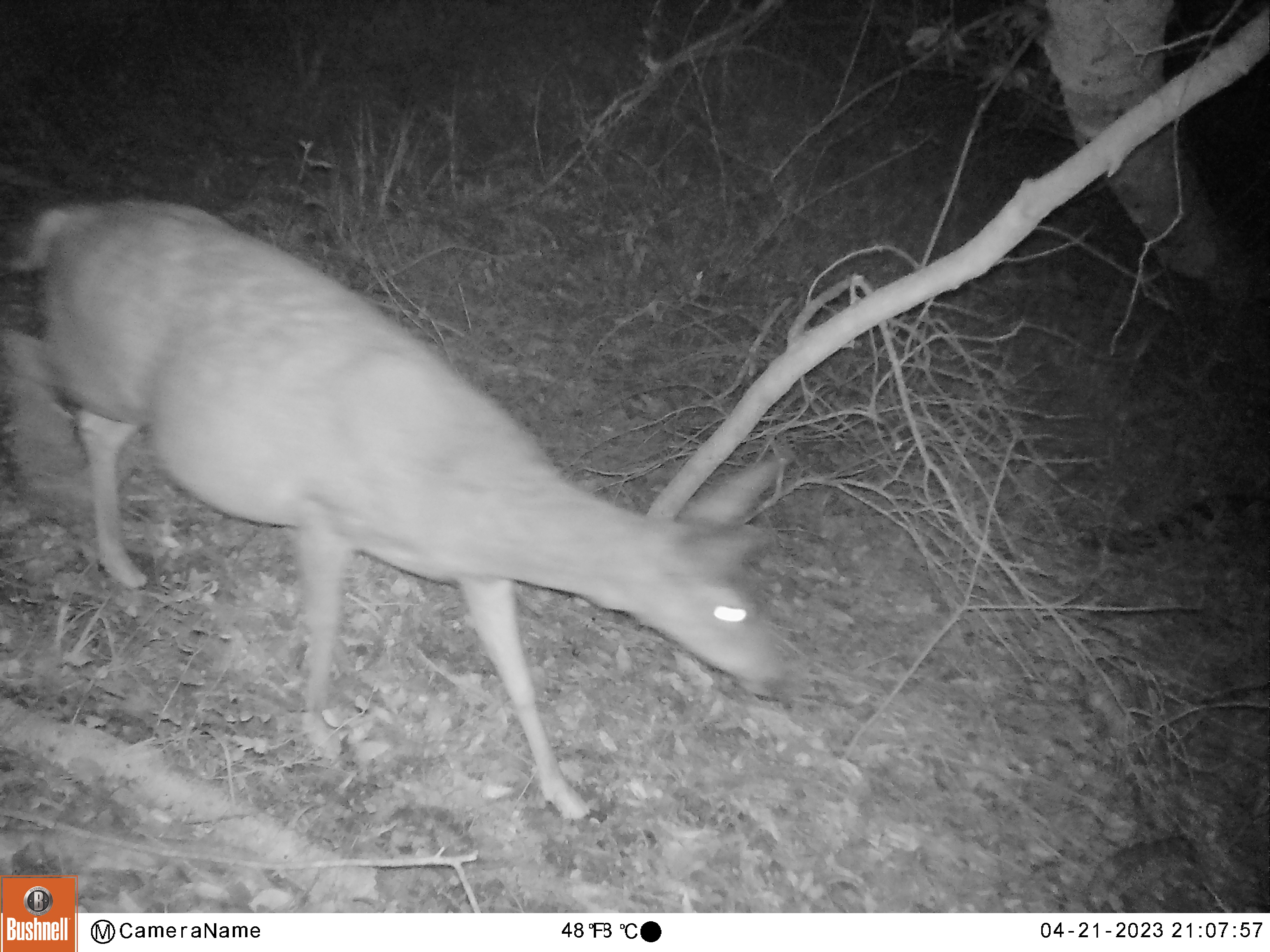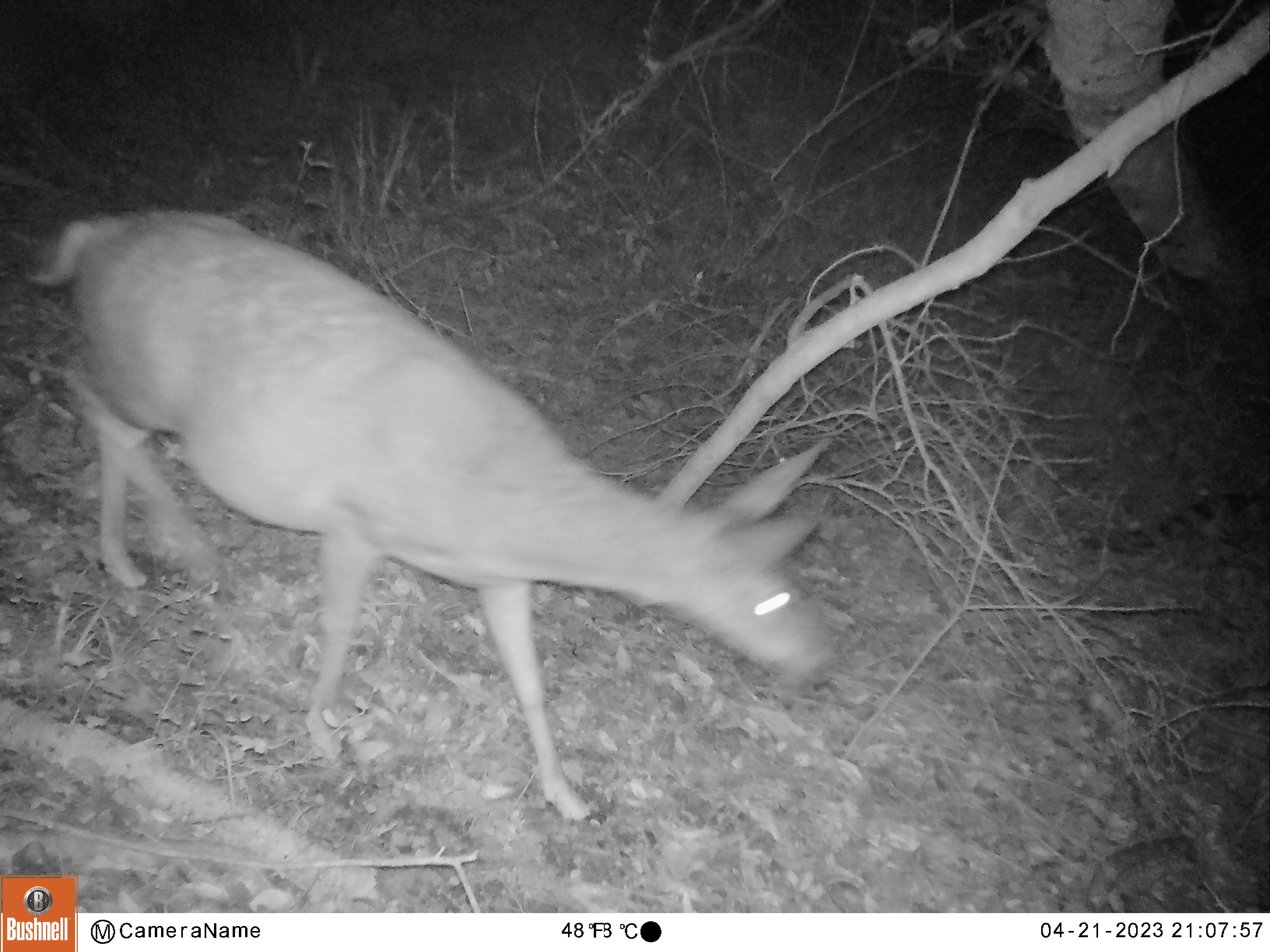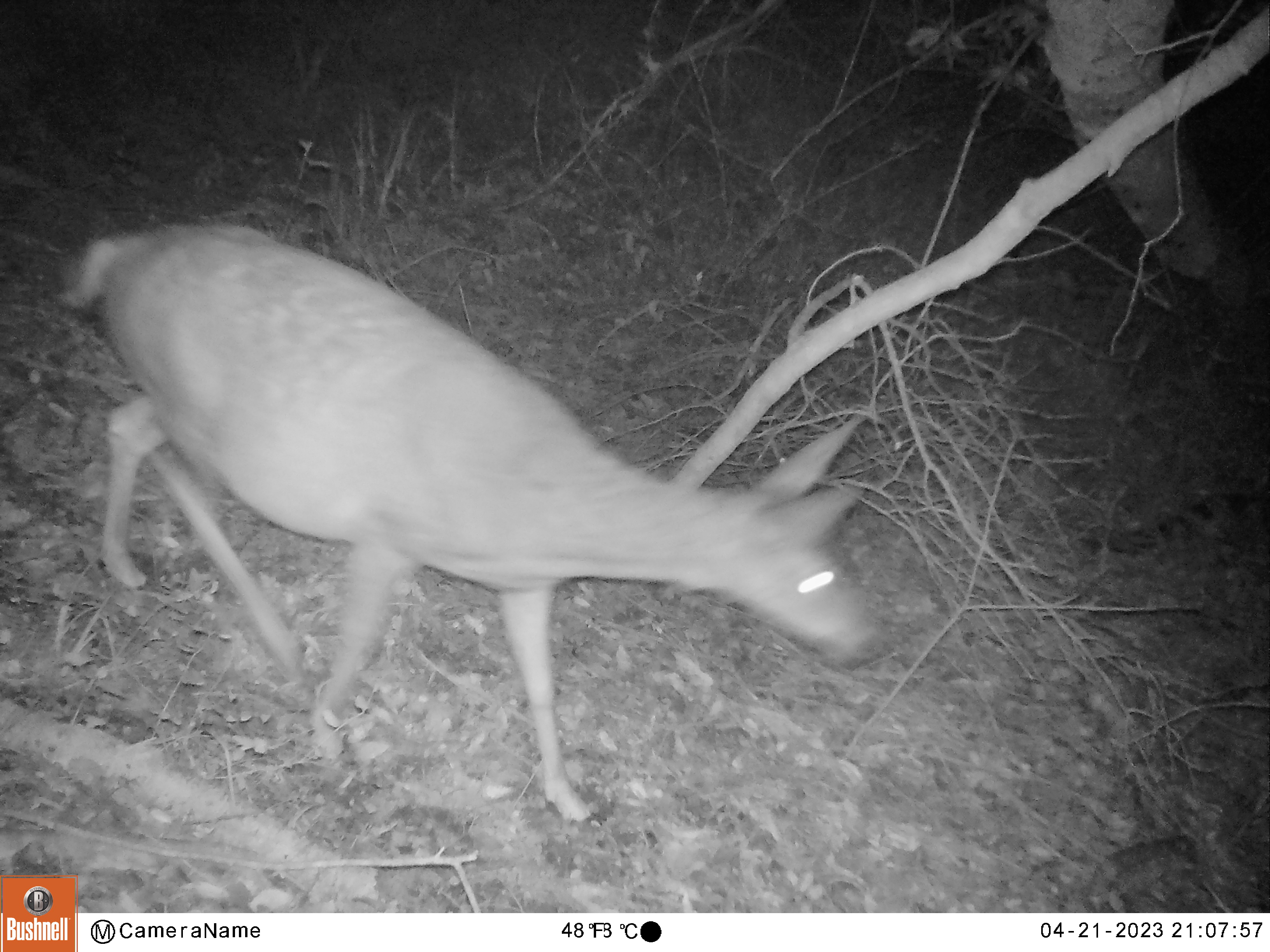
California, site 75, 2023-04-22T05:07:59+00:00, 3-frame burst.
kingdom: Animalia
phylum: Chordata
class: Mammalia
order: Artiodactyla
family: Cervidae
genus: Odocoileus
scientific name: Odocoileus hemionus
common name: mule deer